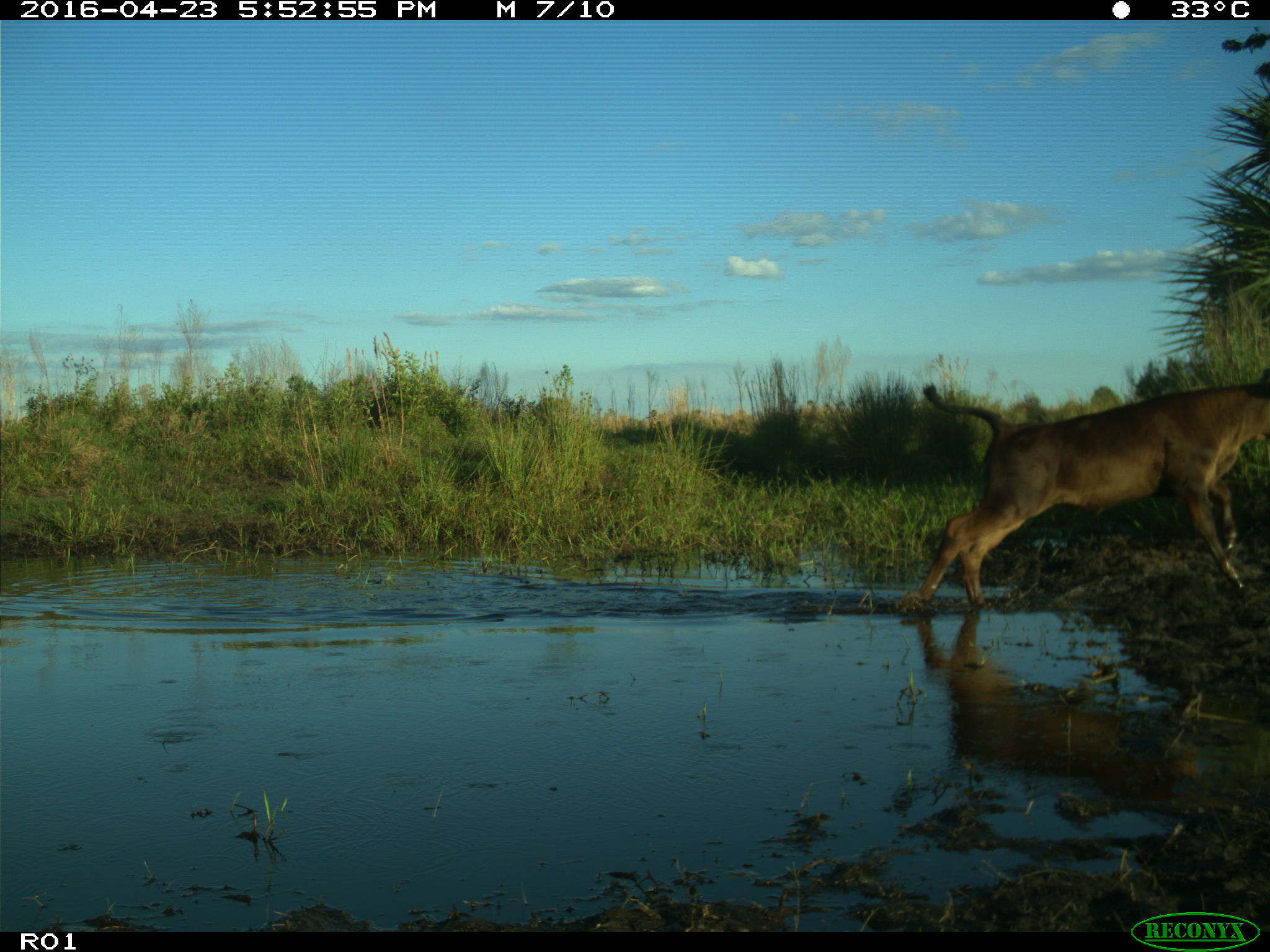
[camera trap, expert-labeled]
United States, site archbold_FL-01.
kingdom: Animalia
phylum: Chordata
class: Mammalia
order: Artiodactyla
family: Bovidae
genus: Bos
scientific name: Bos taurus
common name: domestic cow